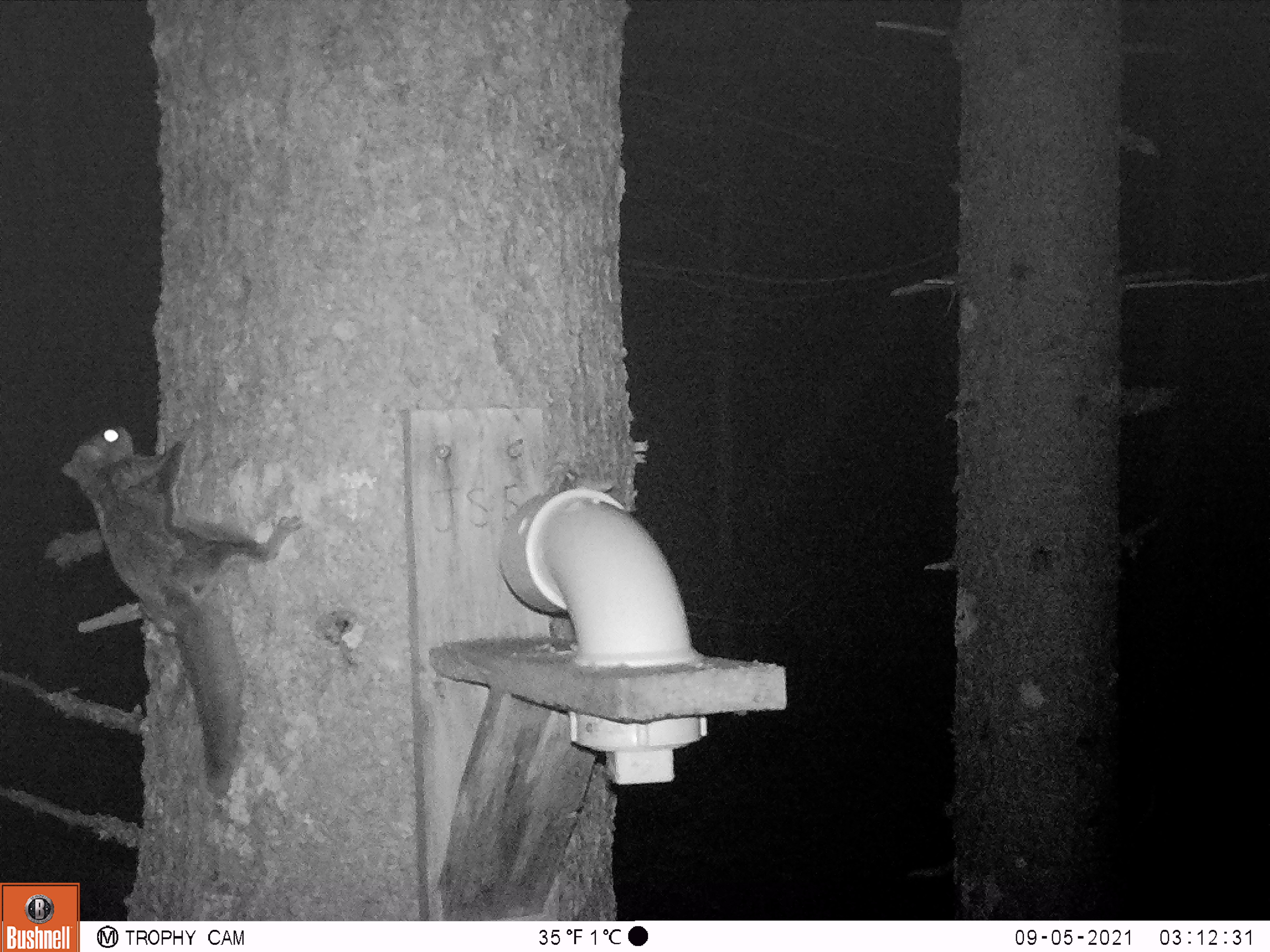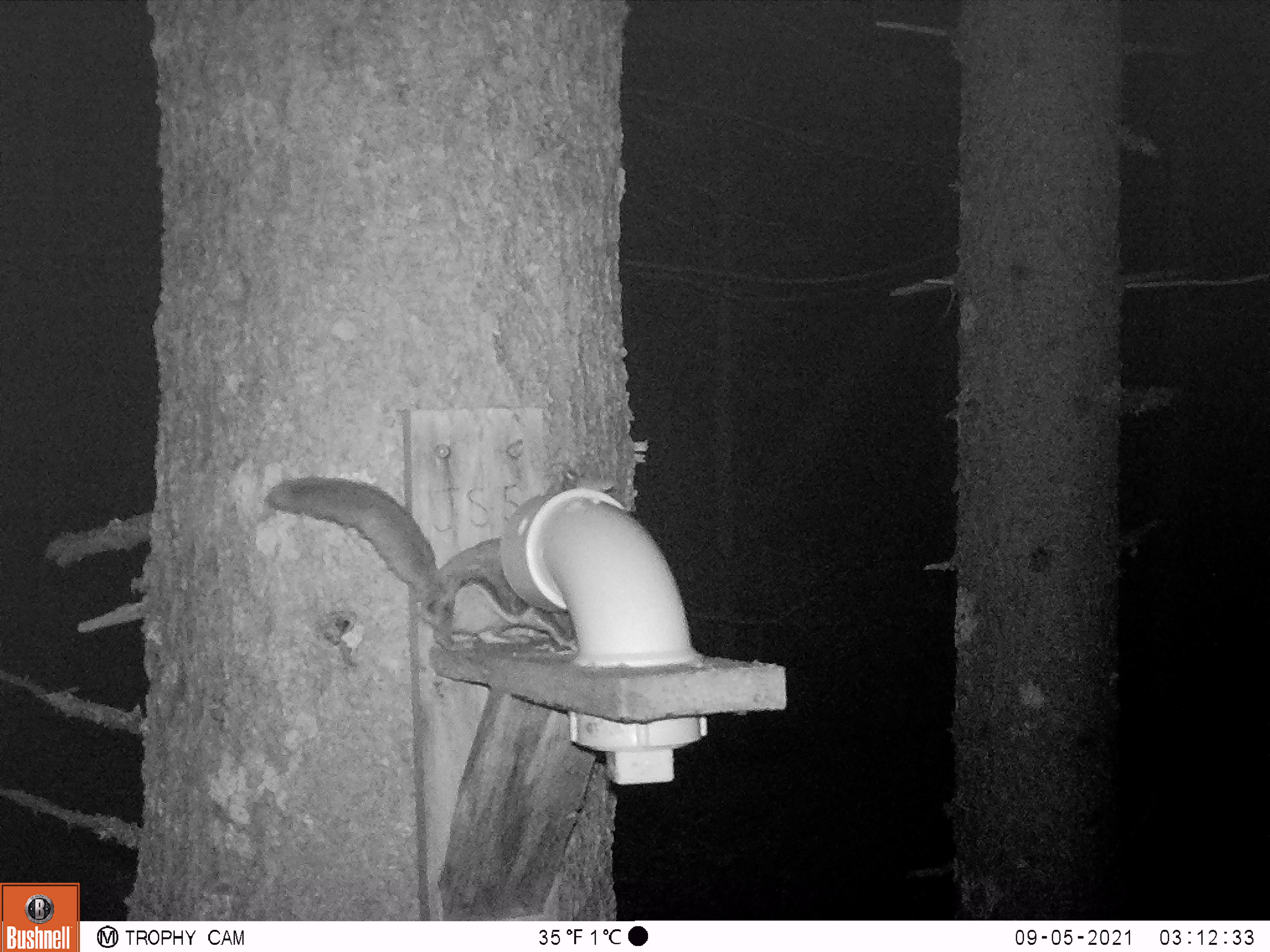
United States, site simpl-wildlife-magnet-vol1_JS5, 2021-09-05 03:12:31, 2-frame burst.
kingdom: Animalia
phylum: Chordata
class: Mammalia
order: Rodentia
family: Sciuridae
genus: Glaucomys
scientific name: Glaucomys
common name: flying squirrel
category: flying squirrel sp.